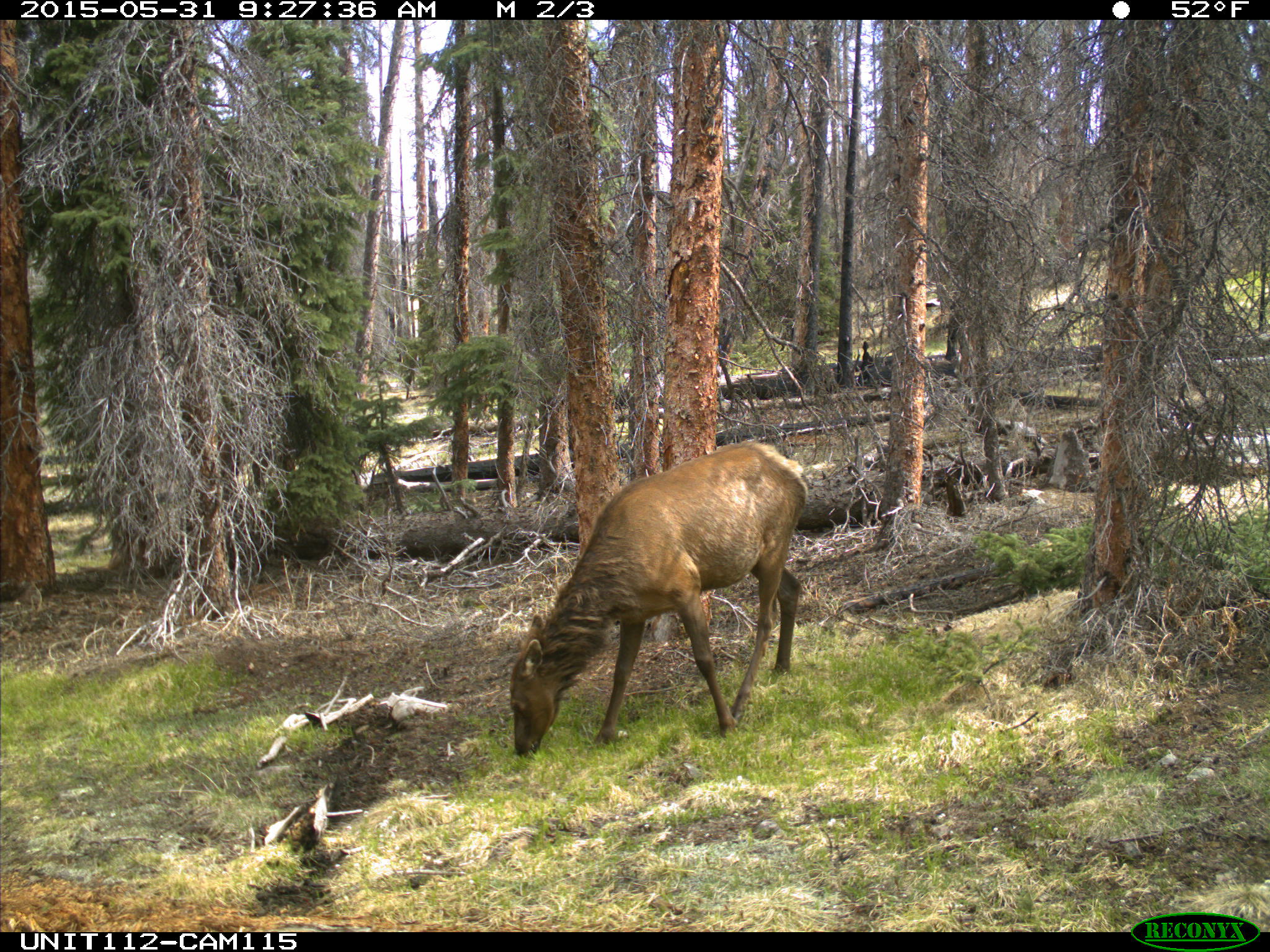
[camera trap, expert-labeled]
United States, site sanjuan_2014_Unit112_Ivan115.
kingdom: Animalia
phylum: Chordata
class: Mammalia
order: Artiodactyla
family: Cervidae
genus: Cervus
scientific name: Cervus elaphus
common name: red deer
Cervus elaphus (red deer).